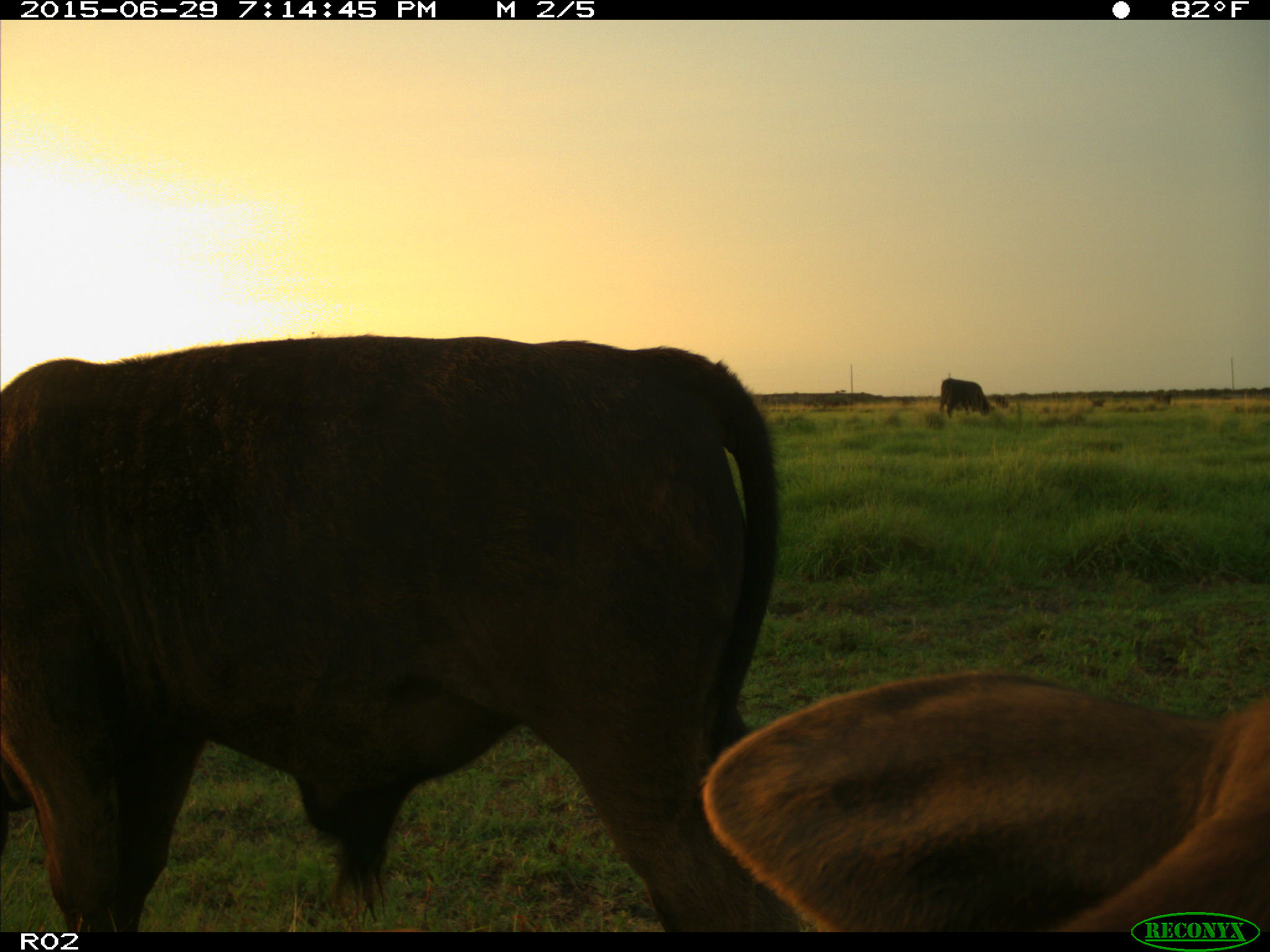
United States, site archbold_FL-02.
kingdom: Animalia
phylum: Chordata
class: Mammalia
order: Artiodactyla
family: Bovidae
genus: Bos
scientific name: Bos taurus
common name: domestic cow